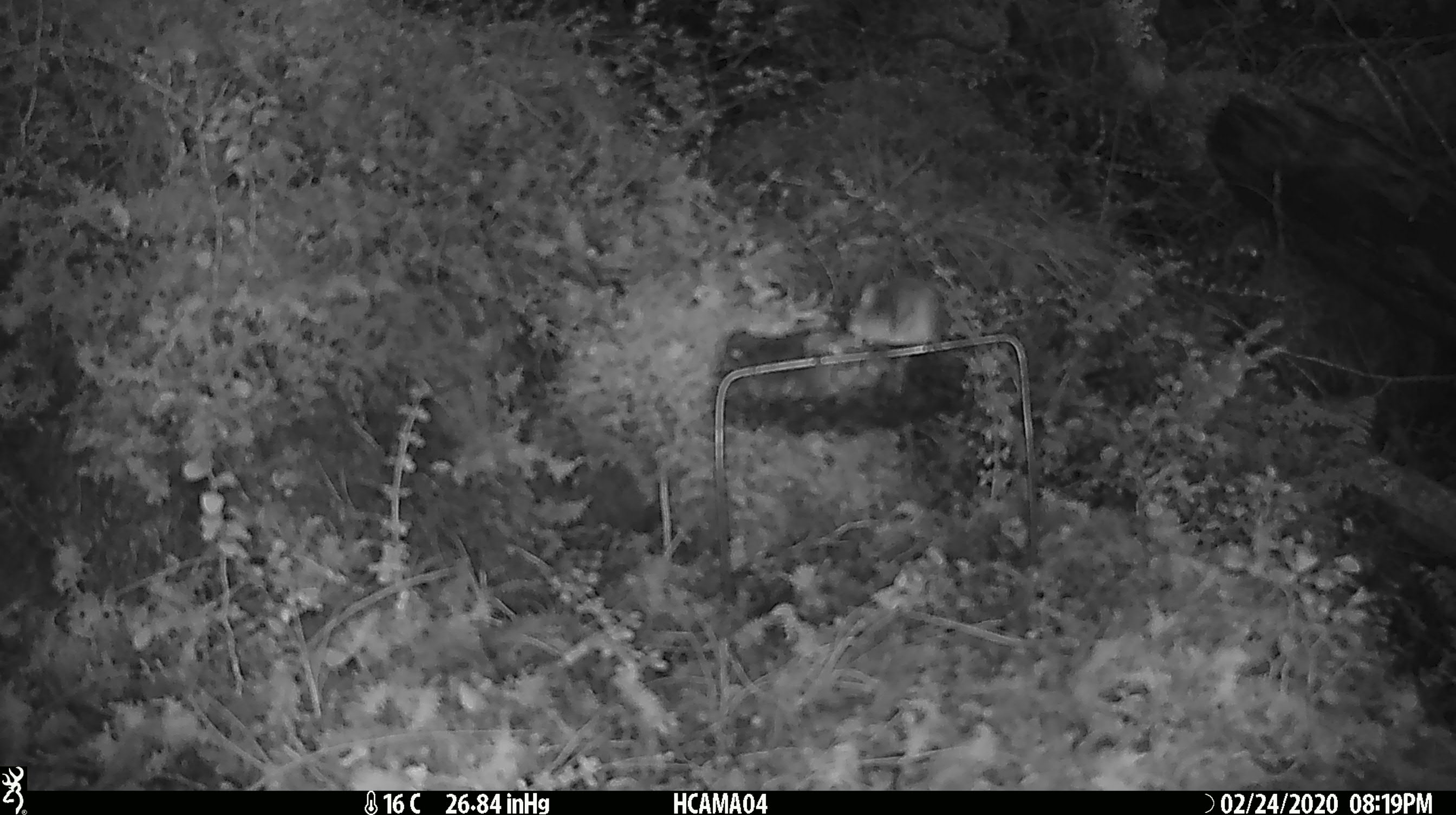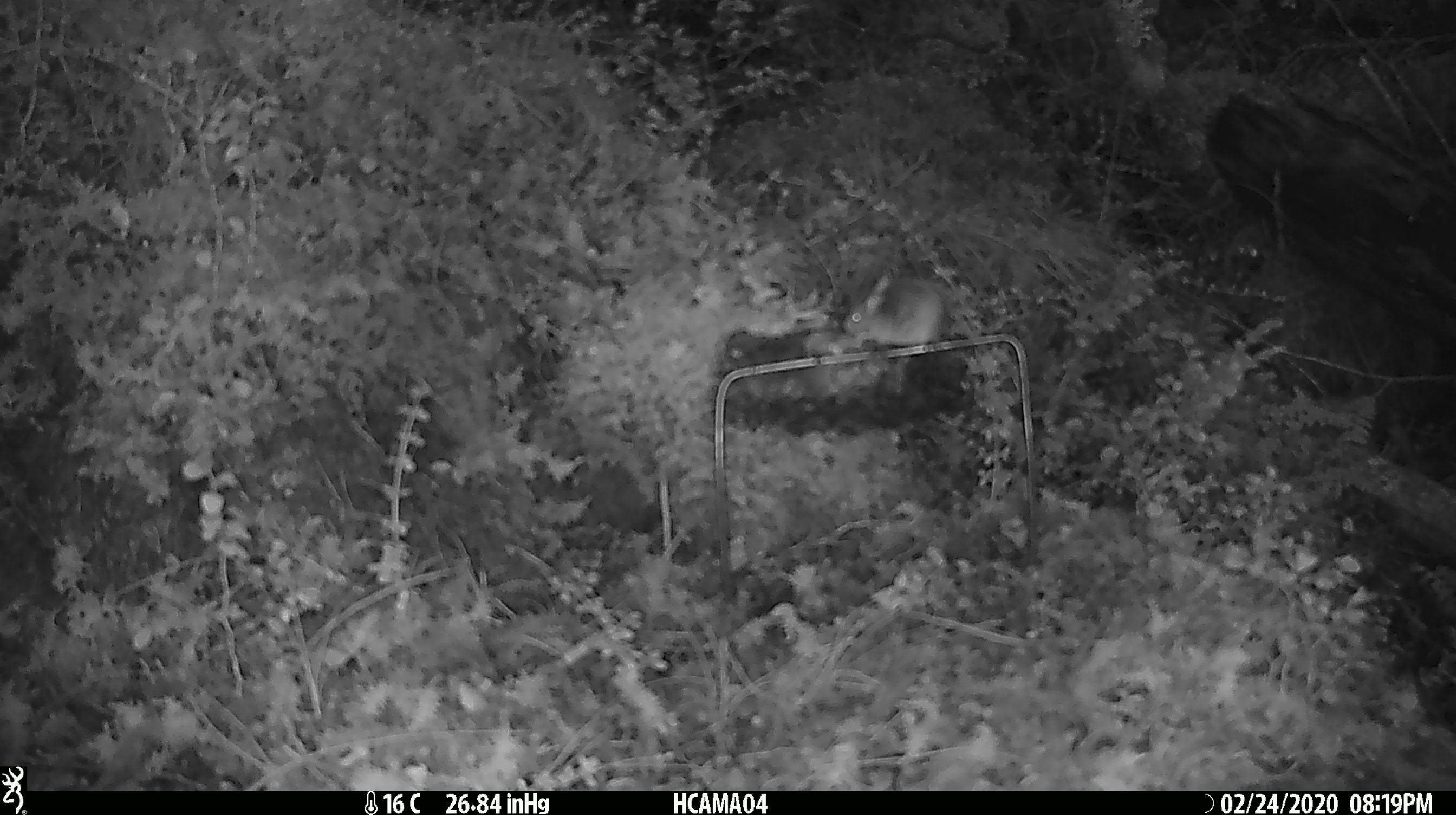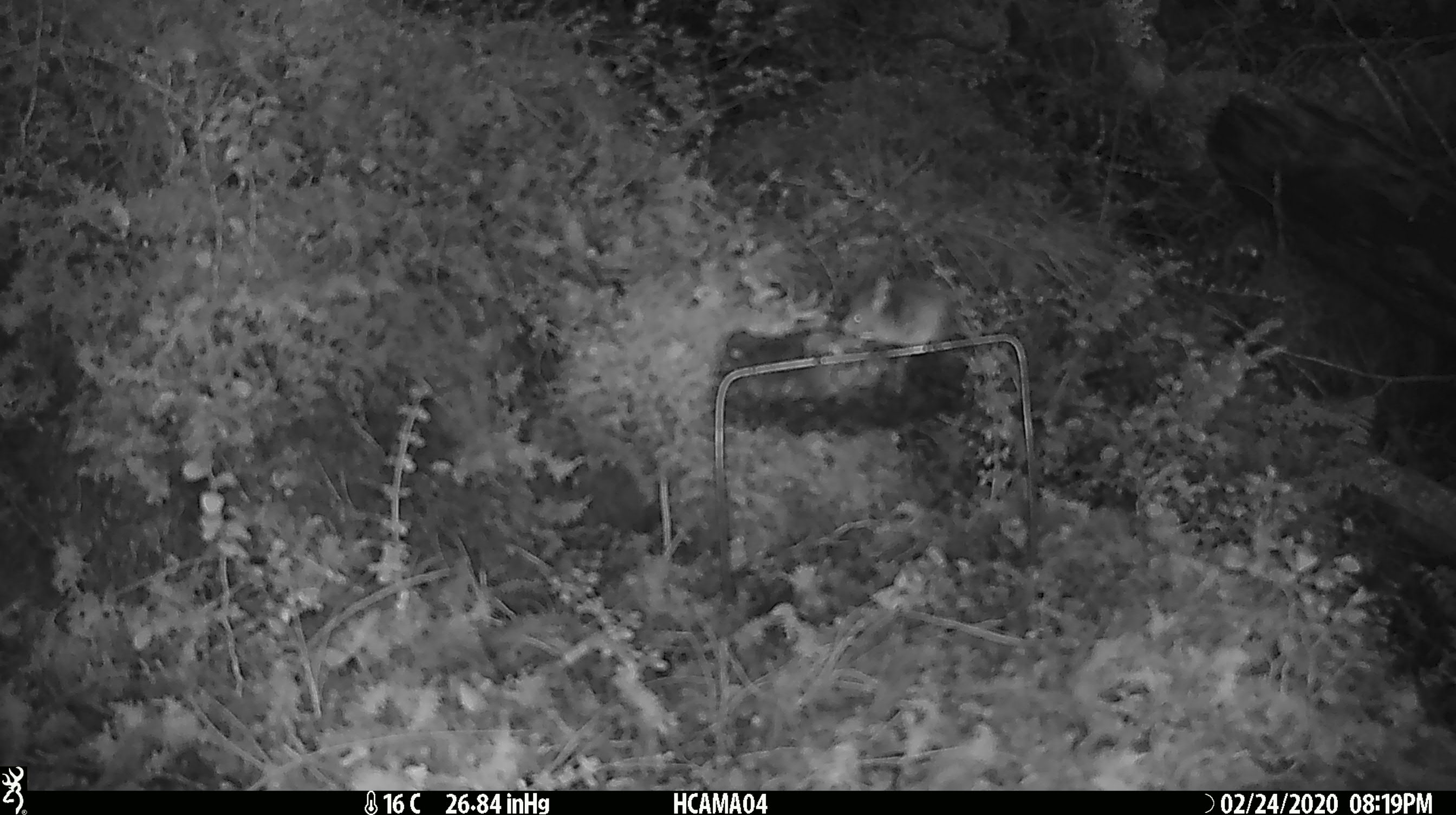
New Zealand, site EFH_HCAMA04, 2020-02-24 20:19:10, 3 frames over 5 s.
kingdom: Animalia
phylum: Chordata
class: Mammalia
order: Rodentia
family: Muridae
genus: Mus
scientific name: Mus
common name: mouse